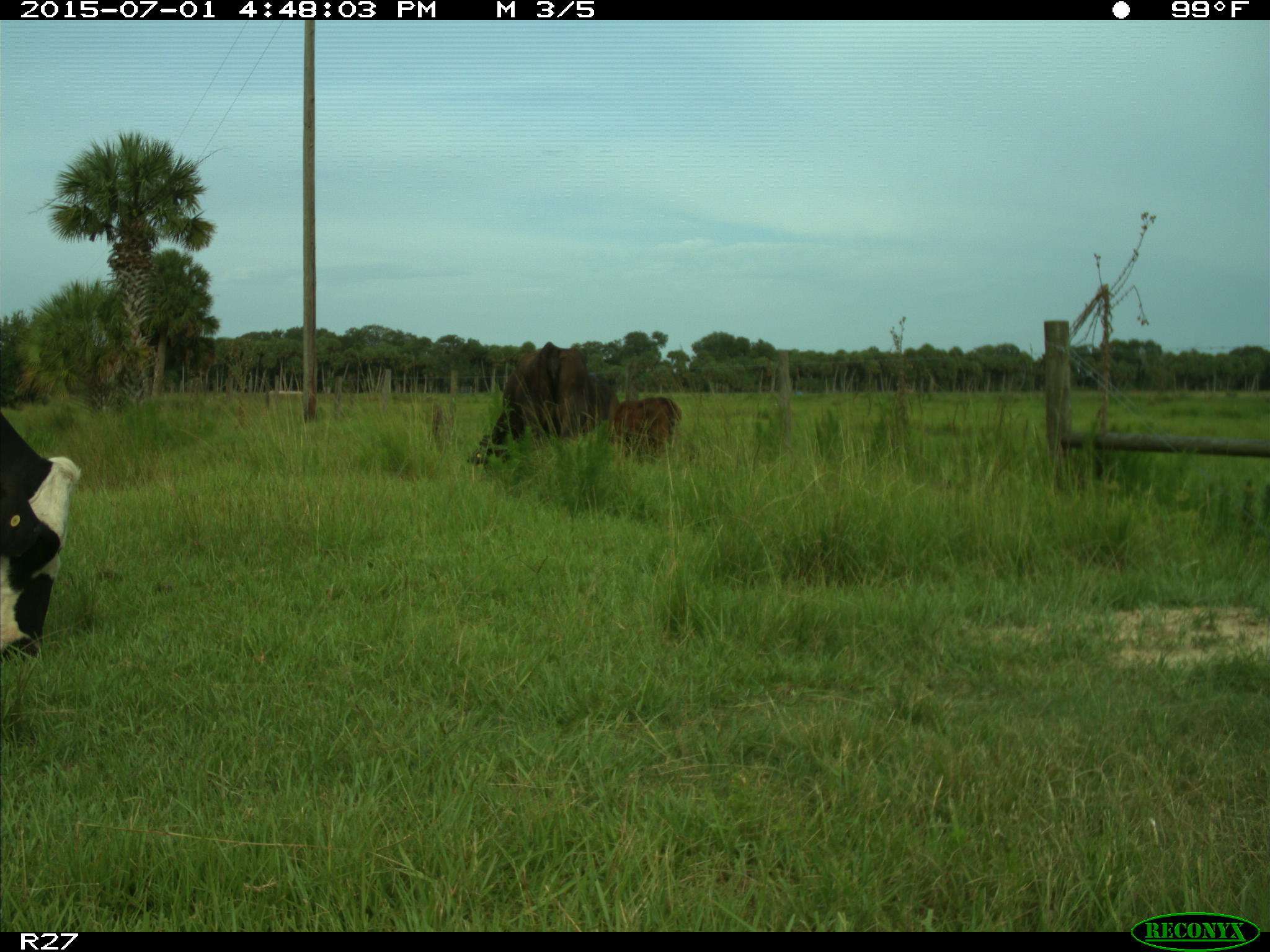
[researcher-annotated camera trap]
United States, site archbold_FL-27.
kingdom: Animalia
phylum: Chordata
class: Mammalia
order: Artiodactyla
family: Bovidae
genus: Bos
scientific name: Bos taurus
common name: domestic cow